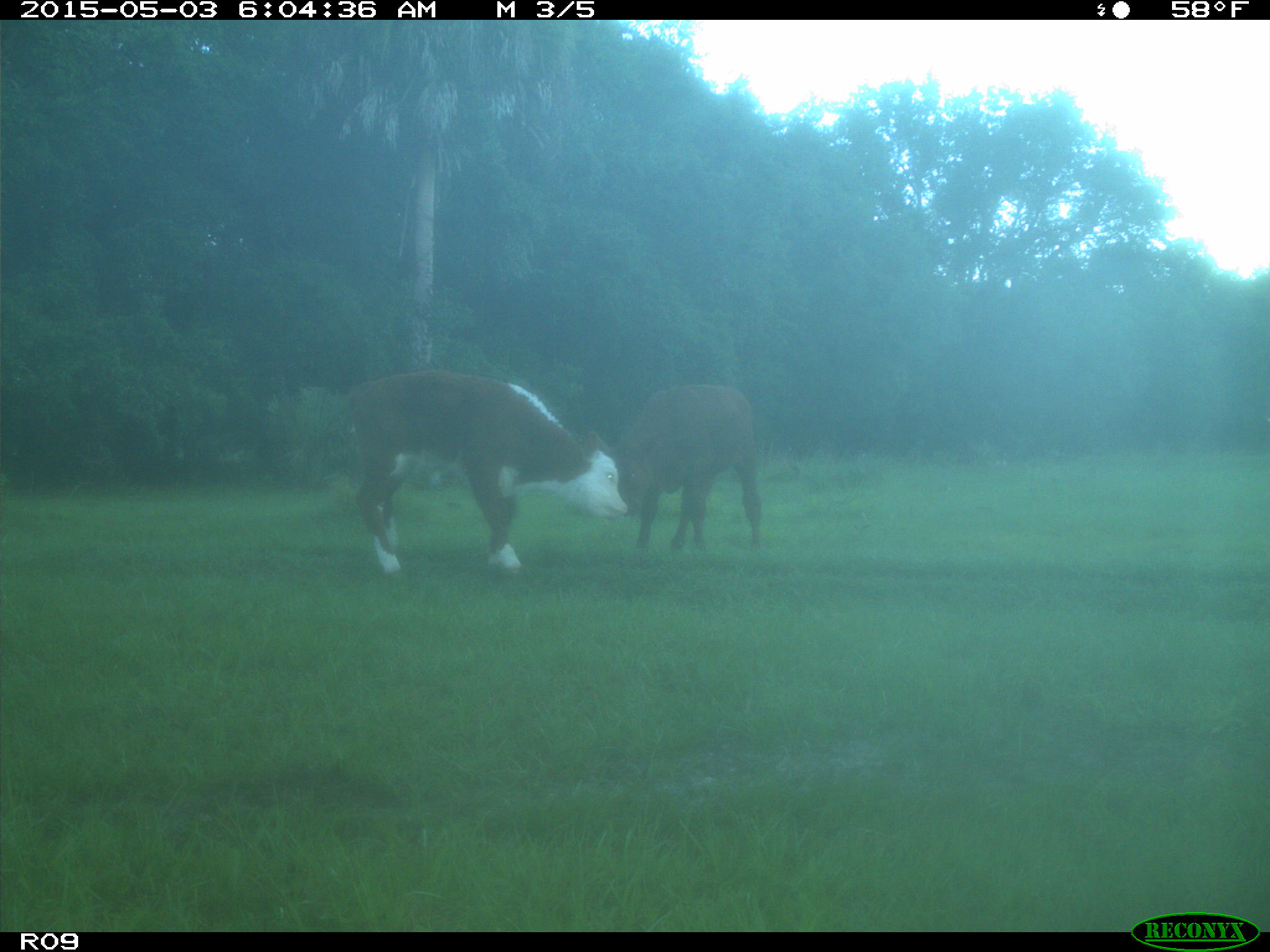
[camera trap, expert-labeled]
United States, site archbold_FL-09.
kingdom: Animalia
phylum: Chordata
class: Mammalia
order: Artiodactyla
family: Bovidae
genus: Bos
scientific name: Bos taurus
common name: domestic cow